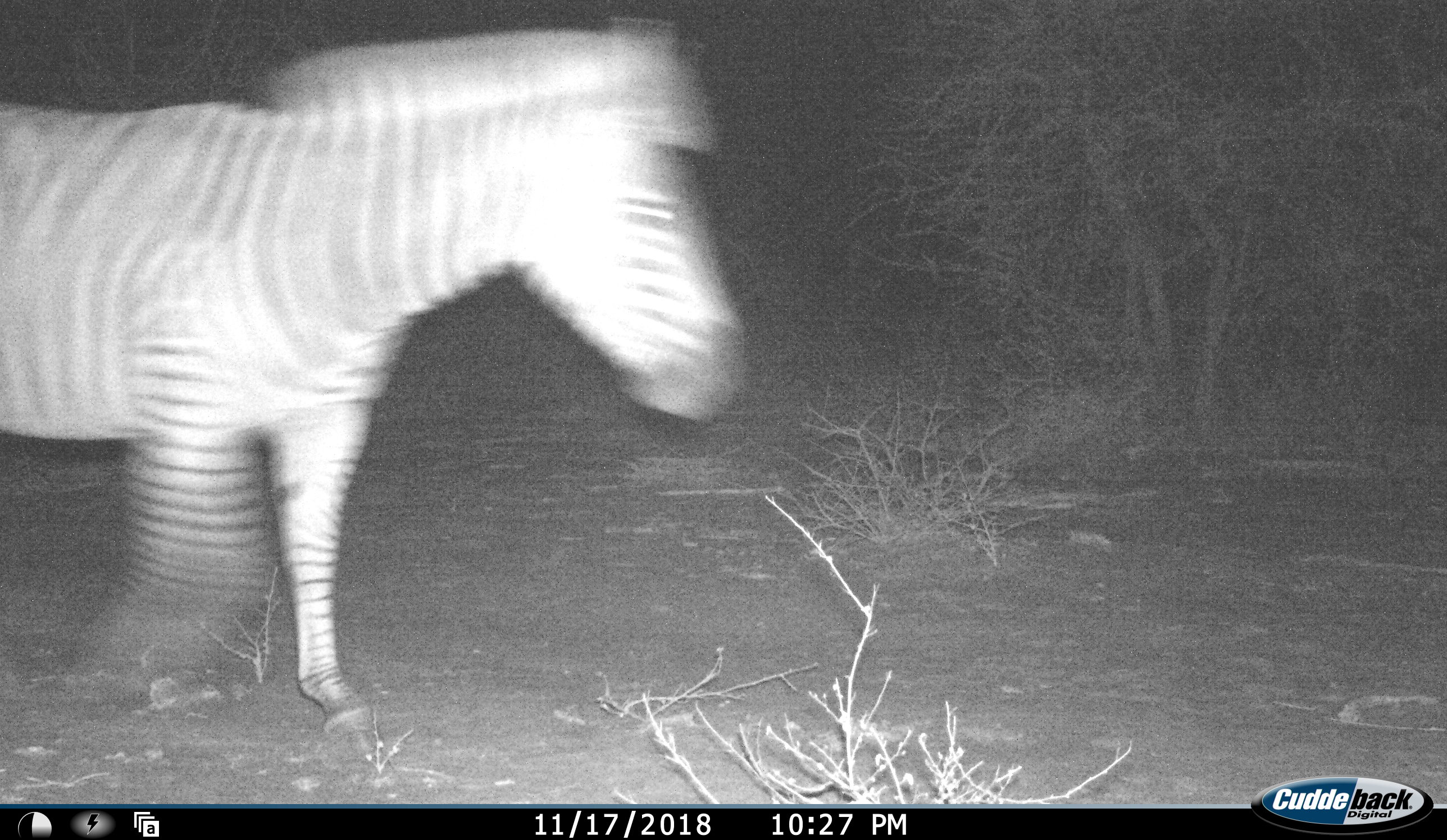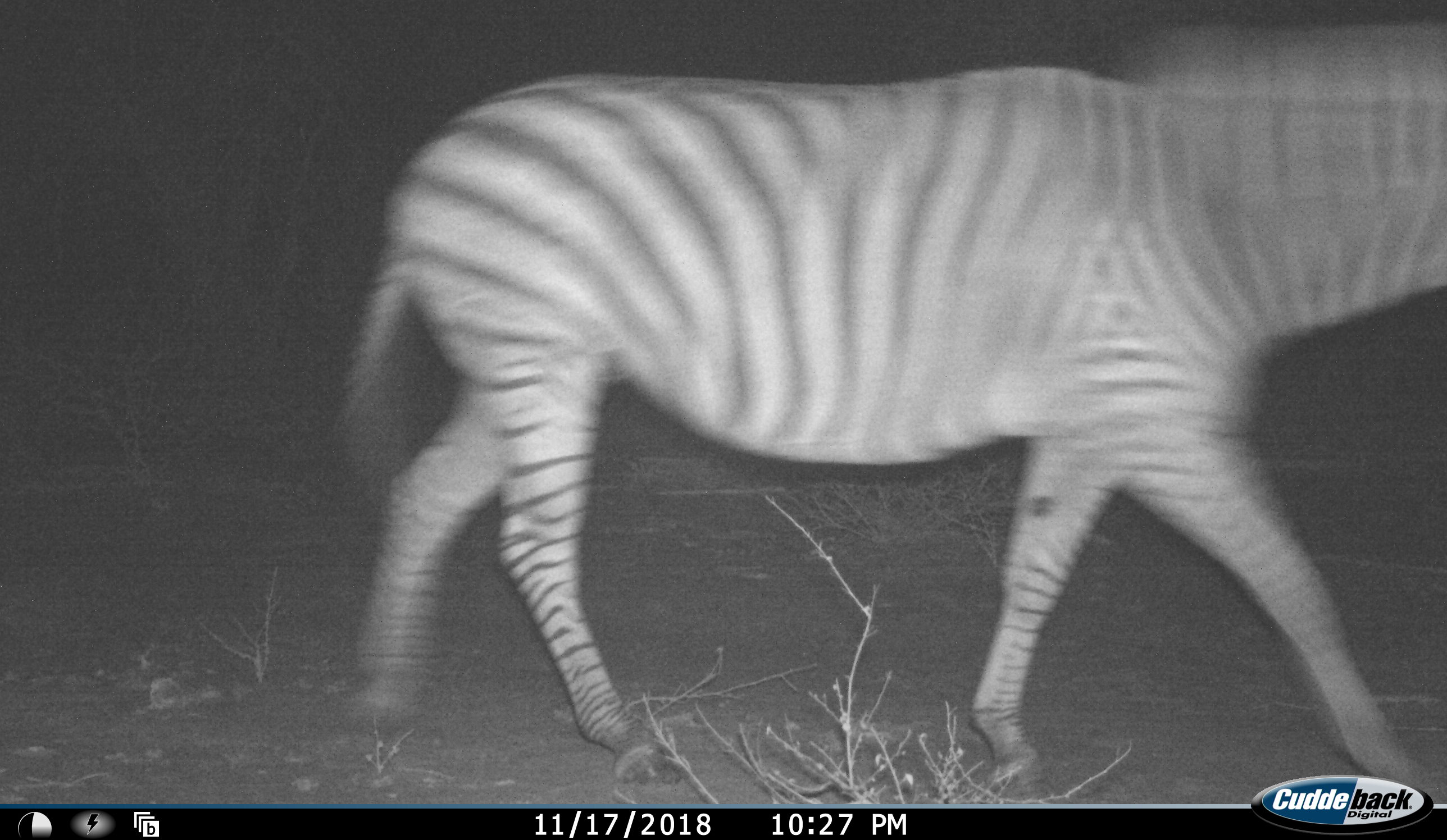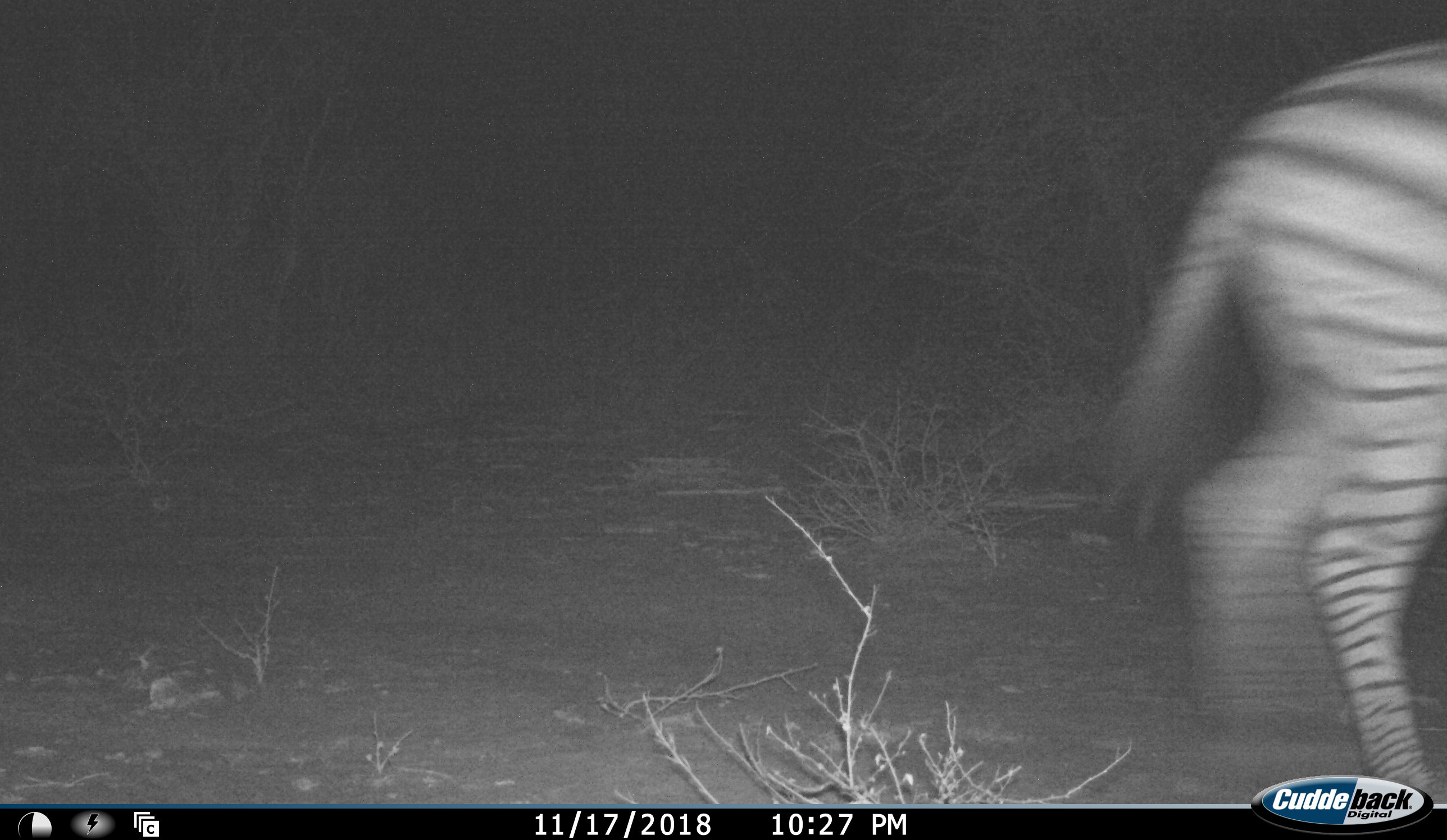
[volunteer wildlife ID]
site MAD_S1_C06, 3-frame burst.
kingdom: Animalia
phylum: Chordata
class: Mammalia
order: Perissodactyla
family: Equidae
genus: Equus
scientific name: Equus quagga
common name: plains zebra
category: zebraplains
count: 1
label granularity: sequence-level